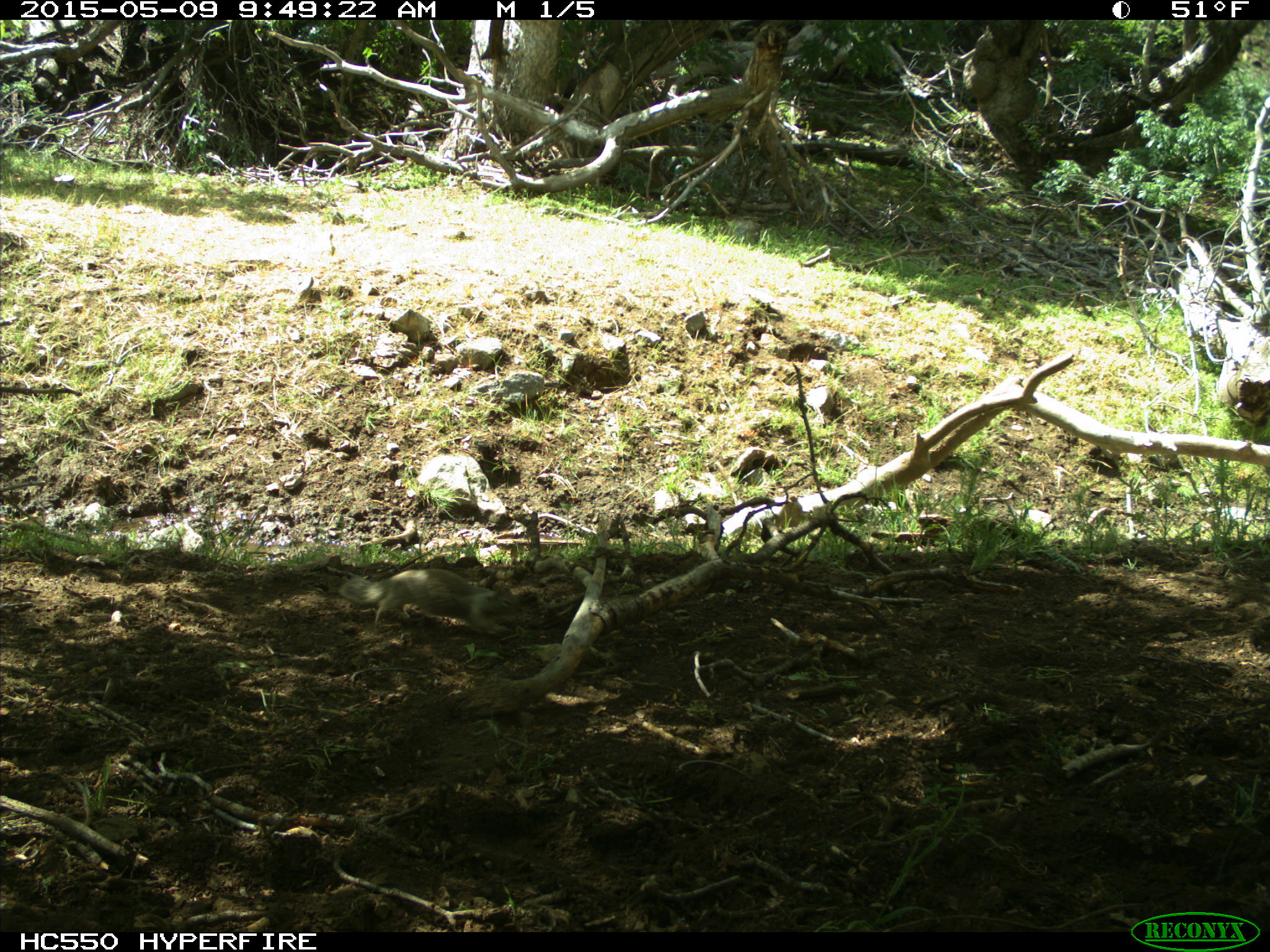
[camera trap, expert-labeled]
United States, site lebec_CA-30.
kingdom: Animalia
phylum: Chordata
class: Mammalia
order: Rodentia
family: Sciuridae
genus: Otospermophilus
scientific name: Otospermophilus beecheyi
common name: california ground squirrel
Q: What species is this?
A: Otospermophilus beecheyi (california ground squirrel).